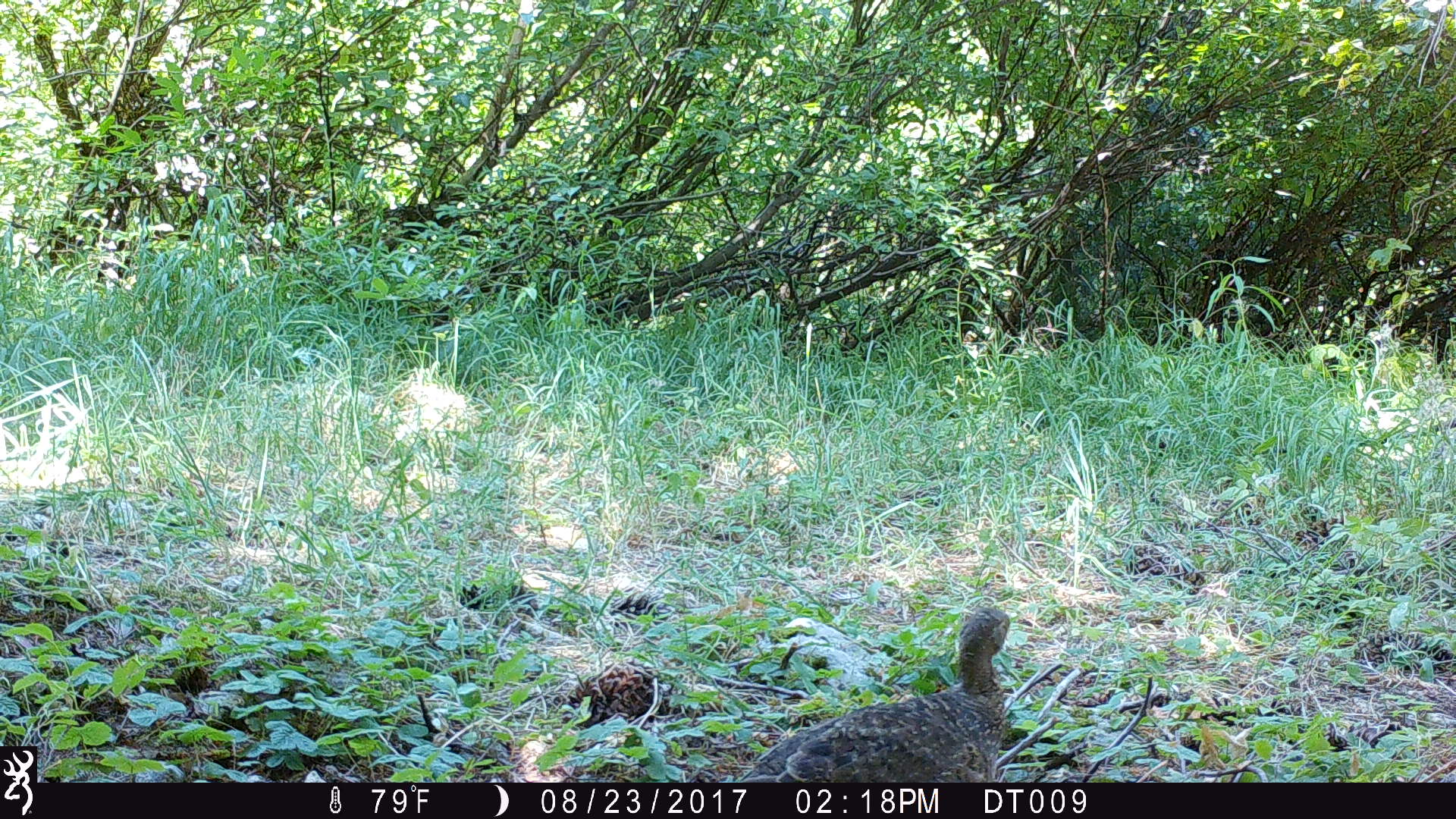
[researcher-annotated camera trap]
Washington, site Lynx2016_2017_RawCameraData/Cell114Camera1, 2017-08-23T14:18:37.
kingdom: Animalia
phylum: Chordata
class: Aves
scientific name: Aves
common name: birds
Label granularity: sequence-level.